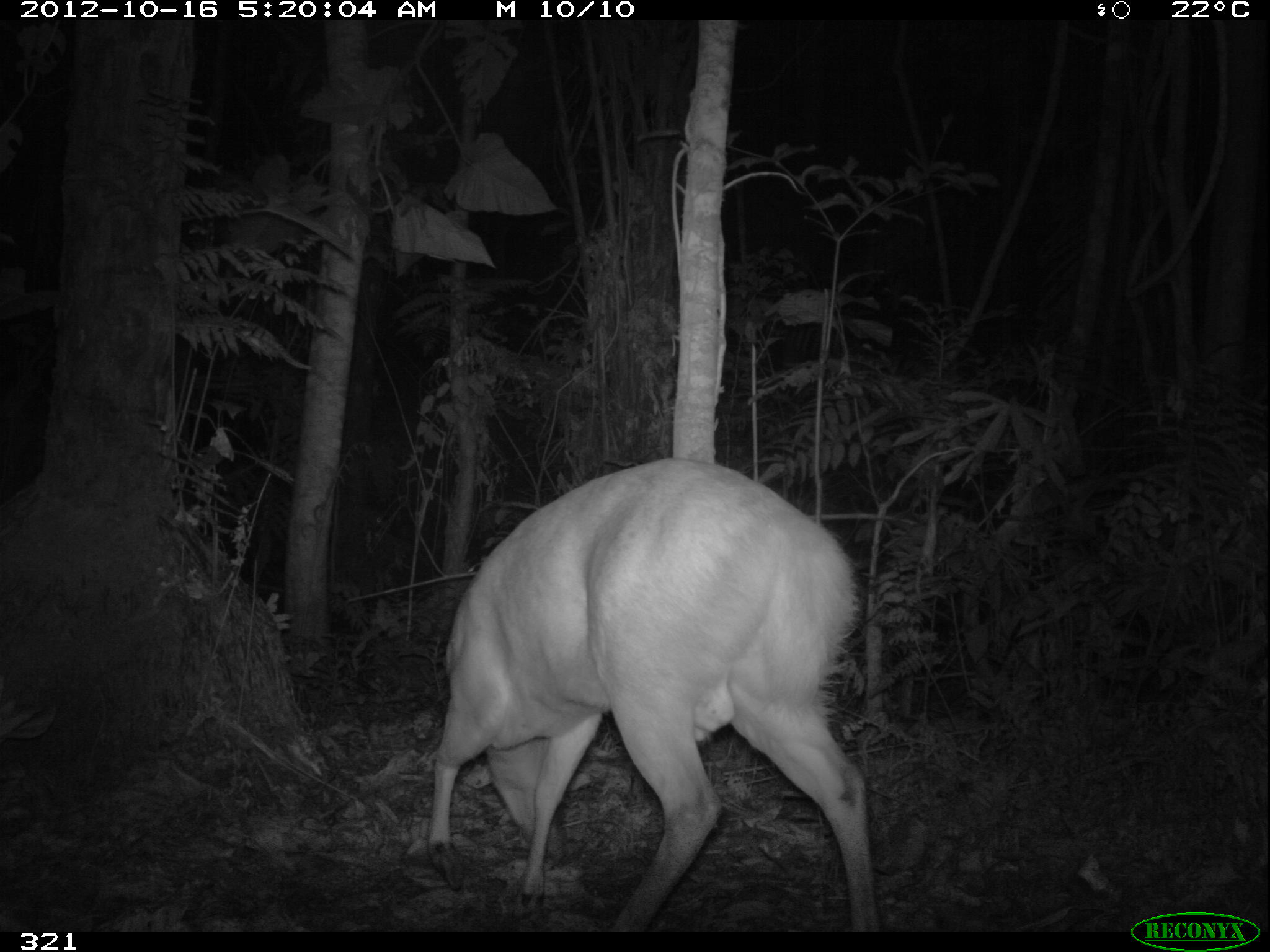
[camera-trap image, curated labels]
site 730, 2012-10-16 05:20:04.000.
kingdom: Animalia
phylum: Chordata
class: Mammalia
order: Artiodactyla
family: Cervidae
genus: Mazama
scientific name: Mazama americana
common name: red brocket